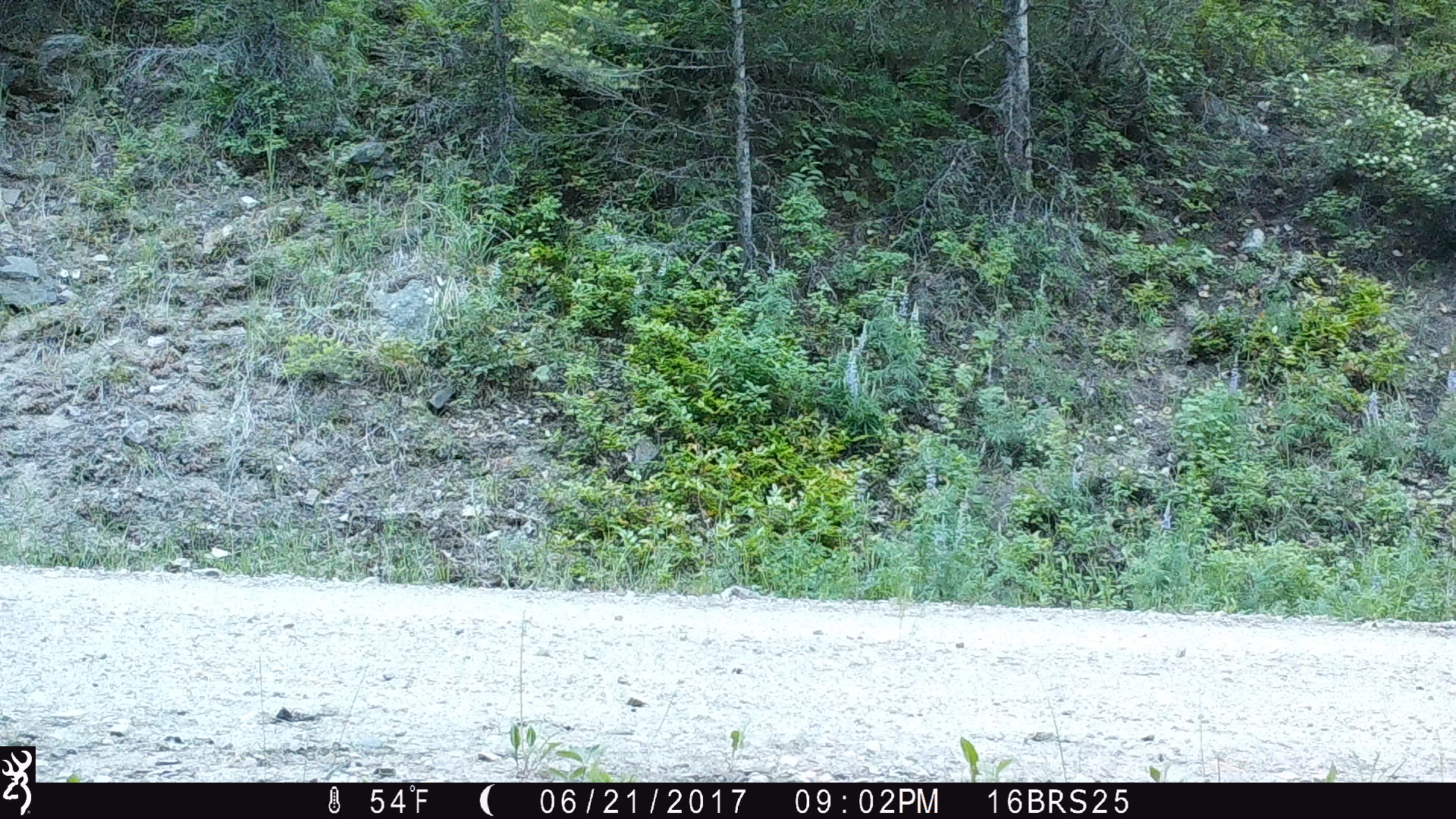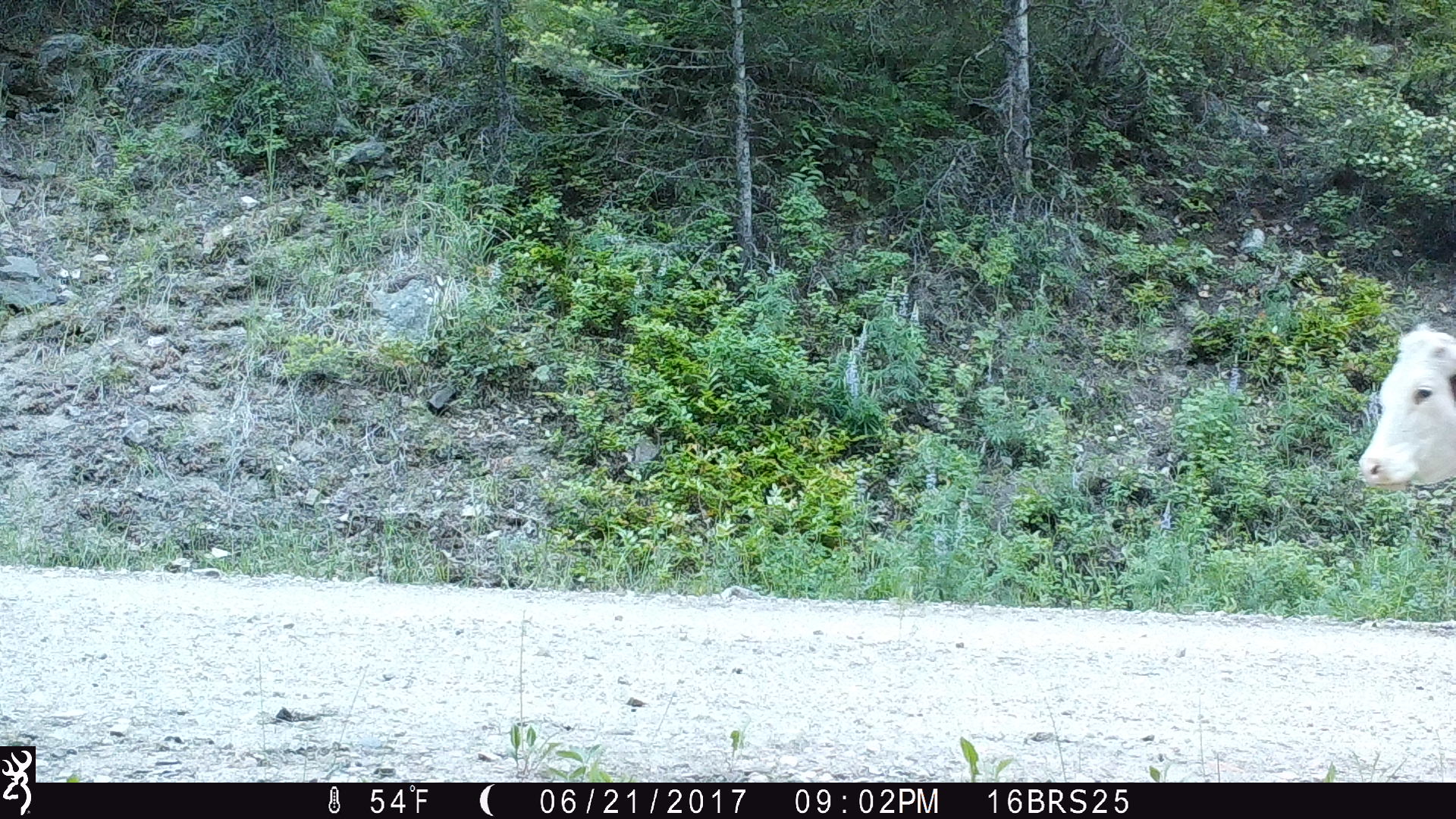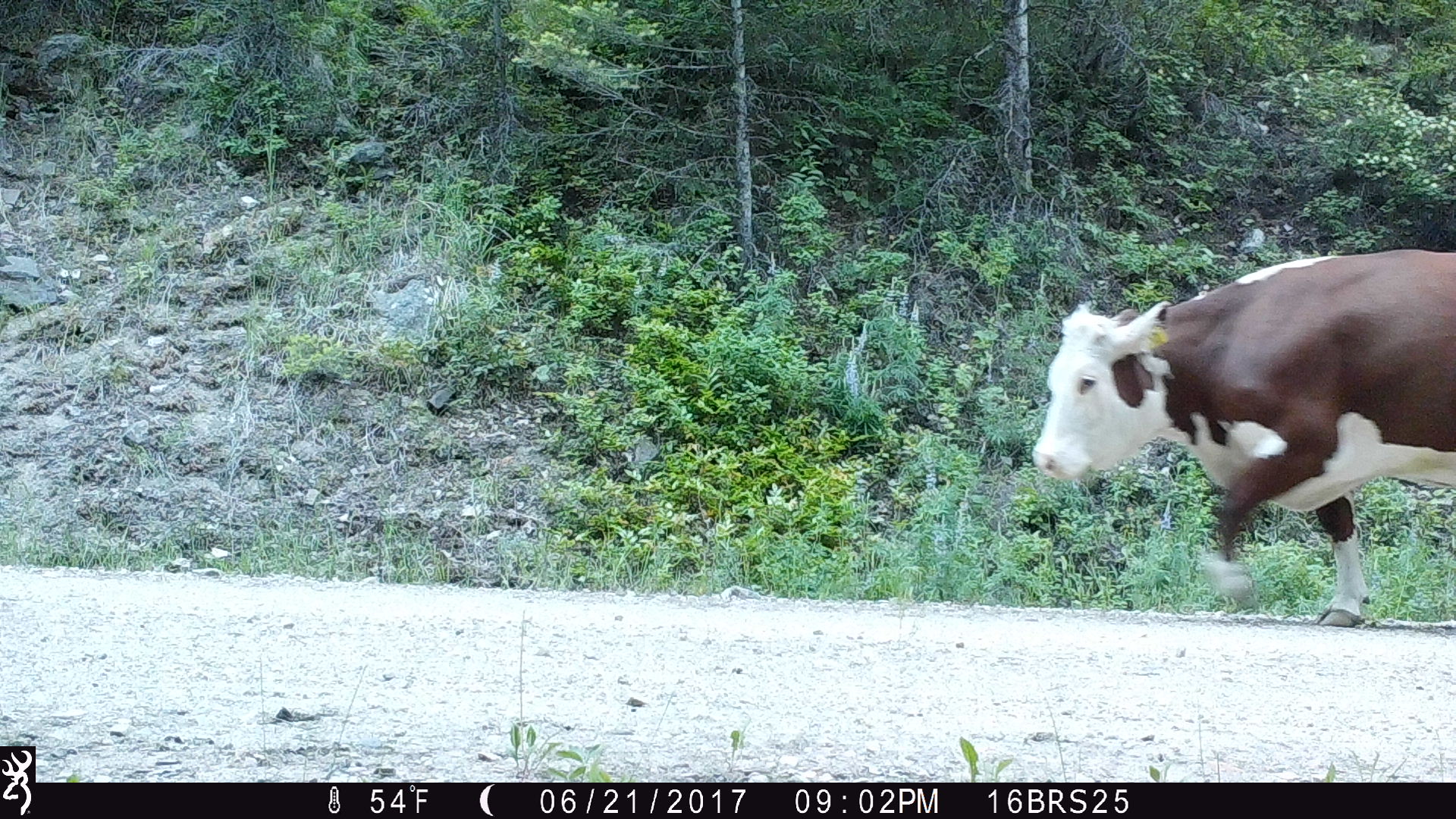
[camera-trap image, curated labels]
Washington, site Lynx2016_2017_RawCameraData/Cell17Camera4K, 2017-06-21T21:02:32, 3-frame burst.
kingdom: Animalia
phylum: Chordata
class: Mammalia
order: Artiodactyla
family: Bovidae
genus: Bos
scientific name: Bos taurus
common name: domestic cattle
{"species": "domestic cattle (Bos taurus)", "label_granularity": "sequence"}